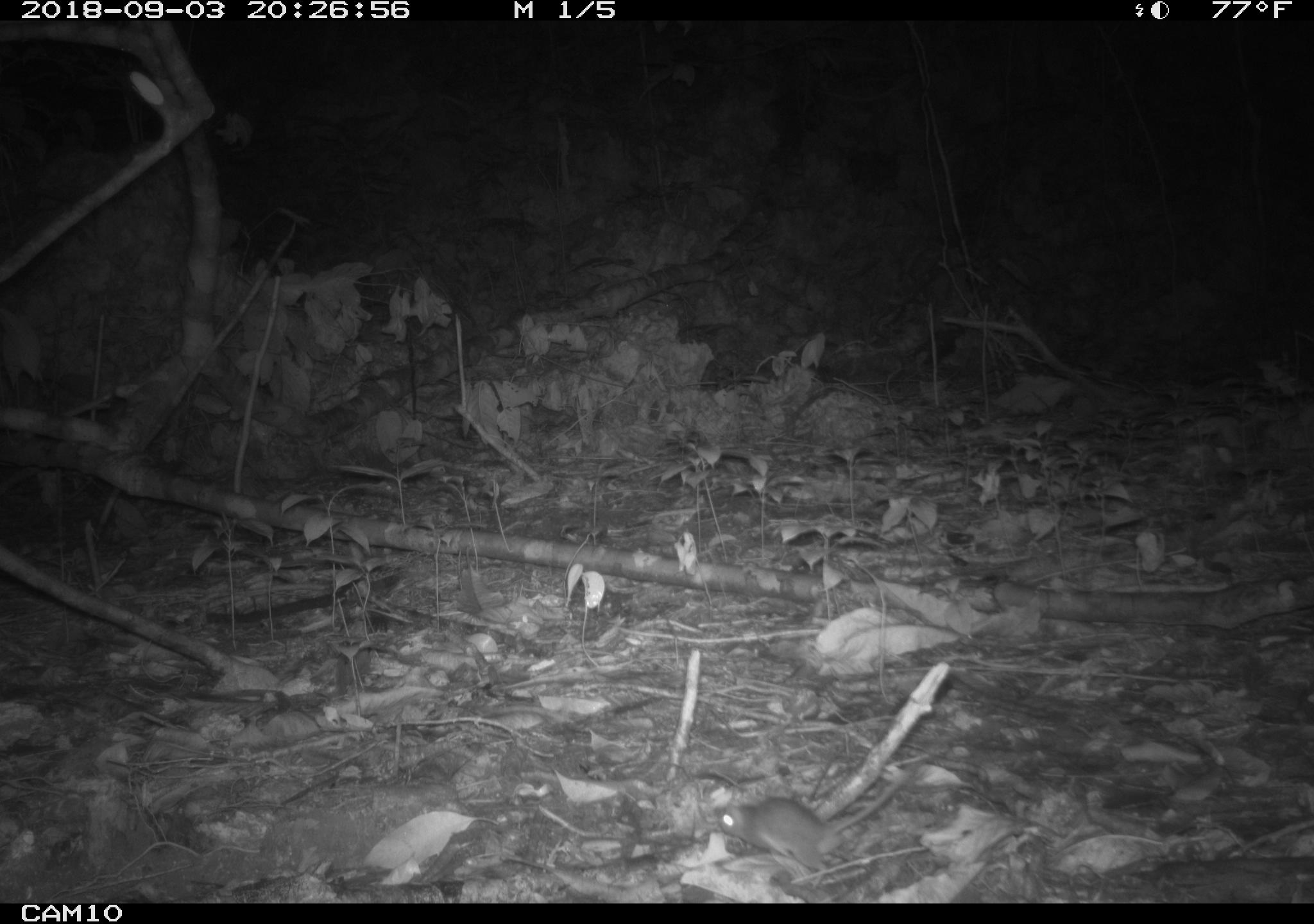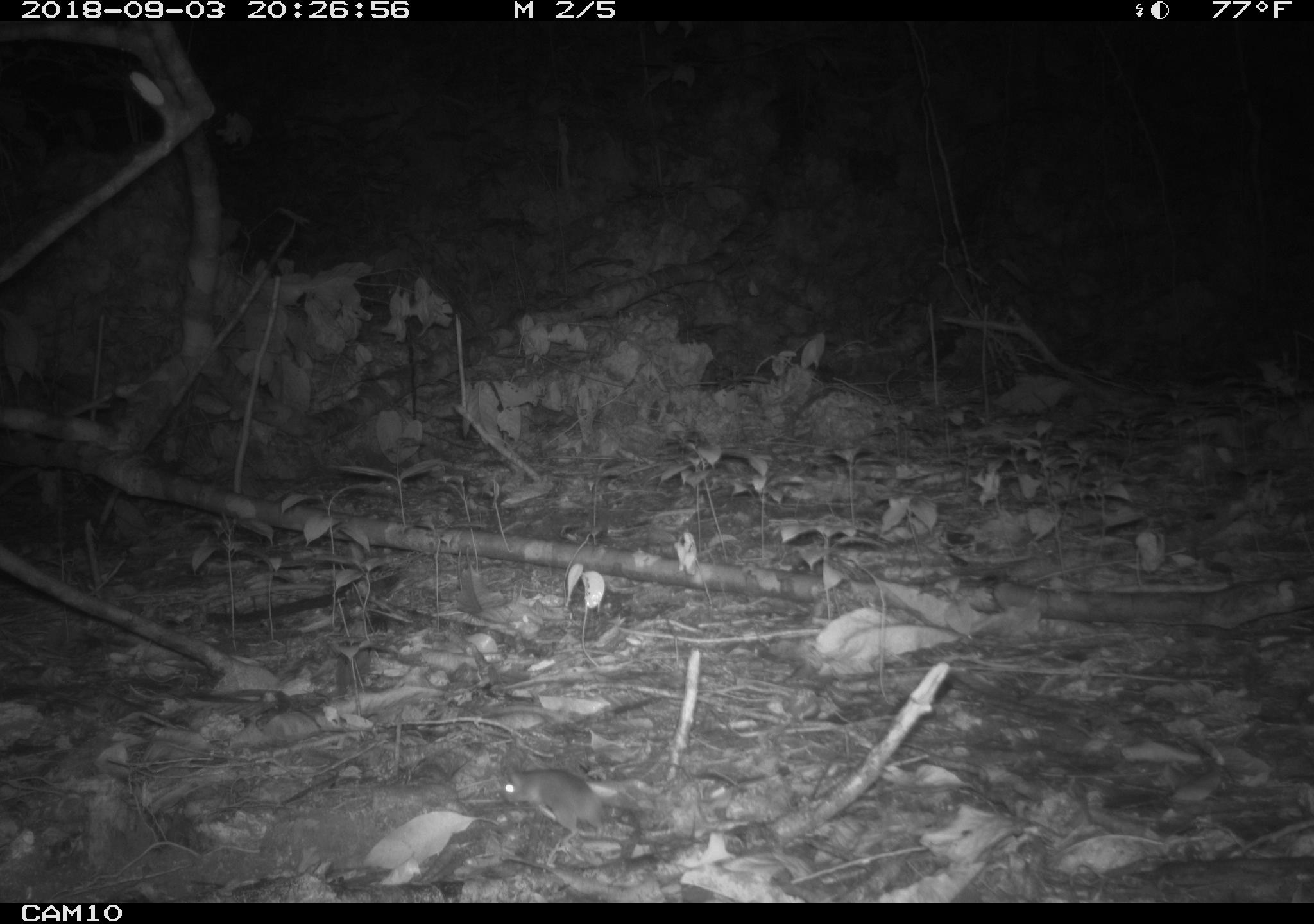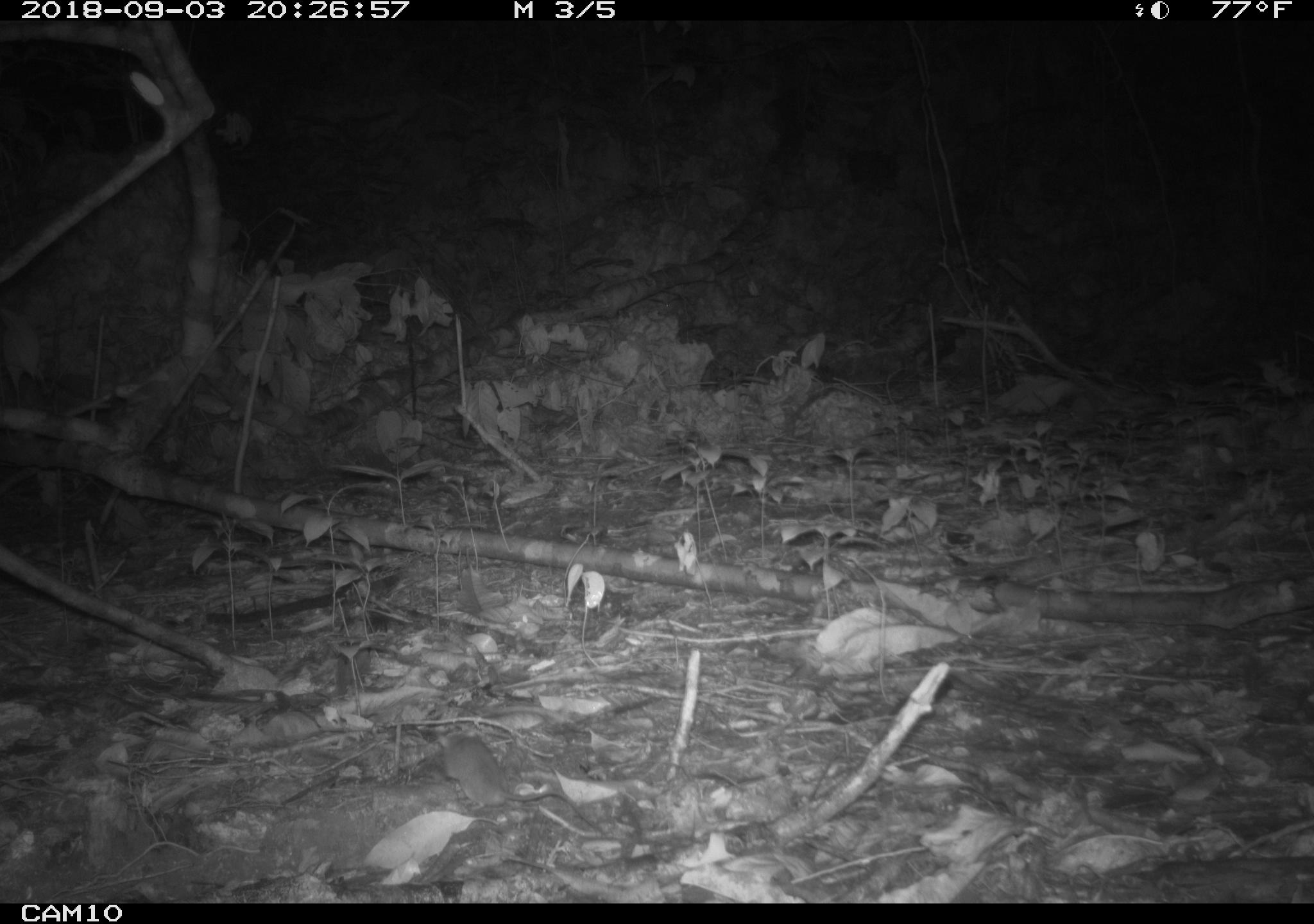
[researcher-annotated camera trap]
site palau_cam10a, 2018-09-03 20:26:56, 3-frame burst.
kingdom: Animalia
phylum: Chordata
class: Mammalia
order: Rodentia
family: Muridae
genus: Rattus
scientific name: Rattus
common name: rat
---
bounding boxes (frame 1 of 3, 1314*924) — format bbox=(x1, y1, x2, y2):
rat: bbox=(708, 762, 918, 884)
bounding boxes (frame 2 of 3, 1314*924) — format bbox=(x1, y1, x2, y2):
rat: bbox=(494, 758, 650, 855)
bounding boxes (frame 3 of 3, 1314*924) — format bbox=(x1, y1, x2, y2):
rat: bbox=(425, 732, 620, 830)